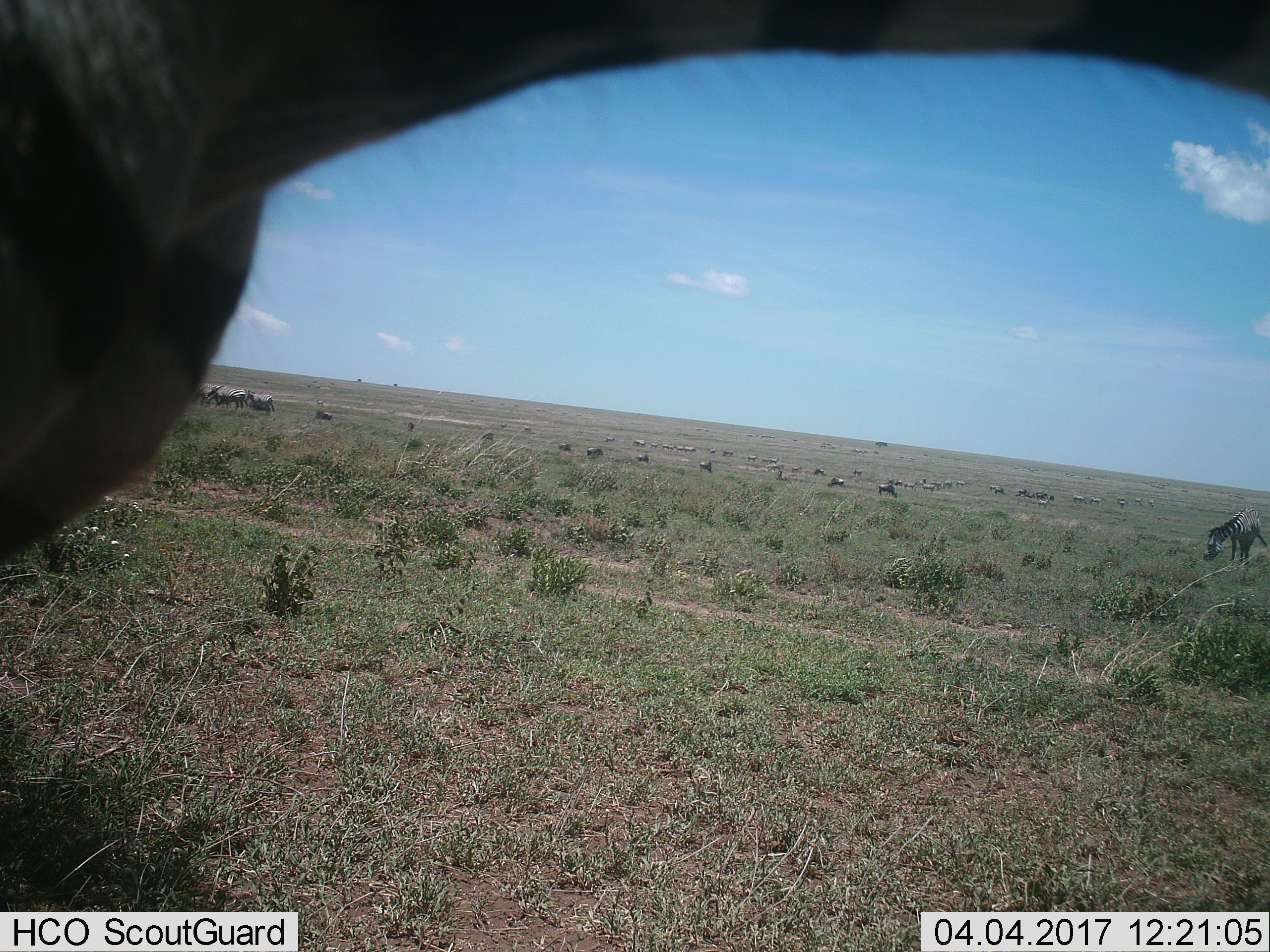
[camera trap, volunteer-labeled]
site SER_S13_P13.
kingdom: Animalia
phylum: Chordata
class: Mammalia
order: Perissodactyla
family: Equidae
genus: Equus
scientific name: Equus quagga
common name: plains zebra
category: zebraplains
Zebraplains (plains zebra) (Equus quagga), count 5. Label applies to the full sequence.